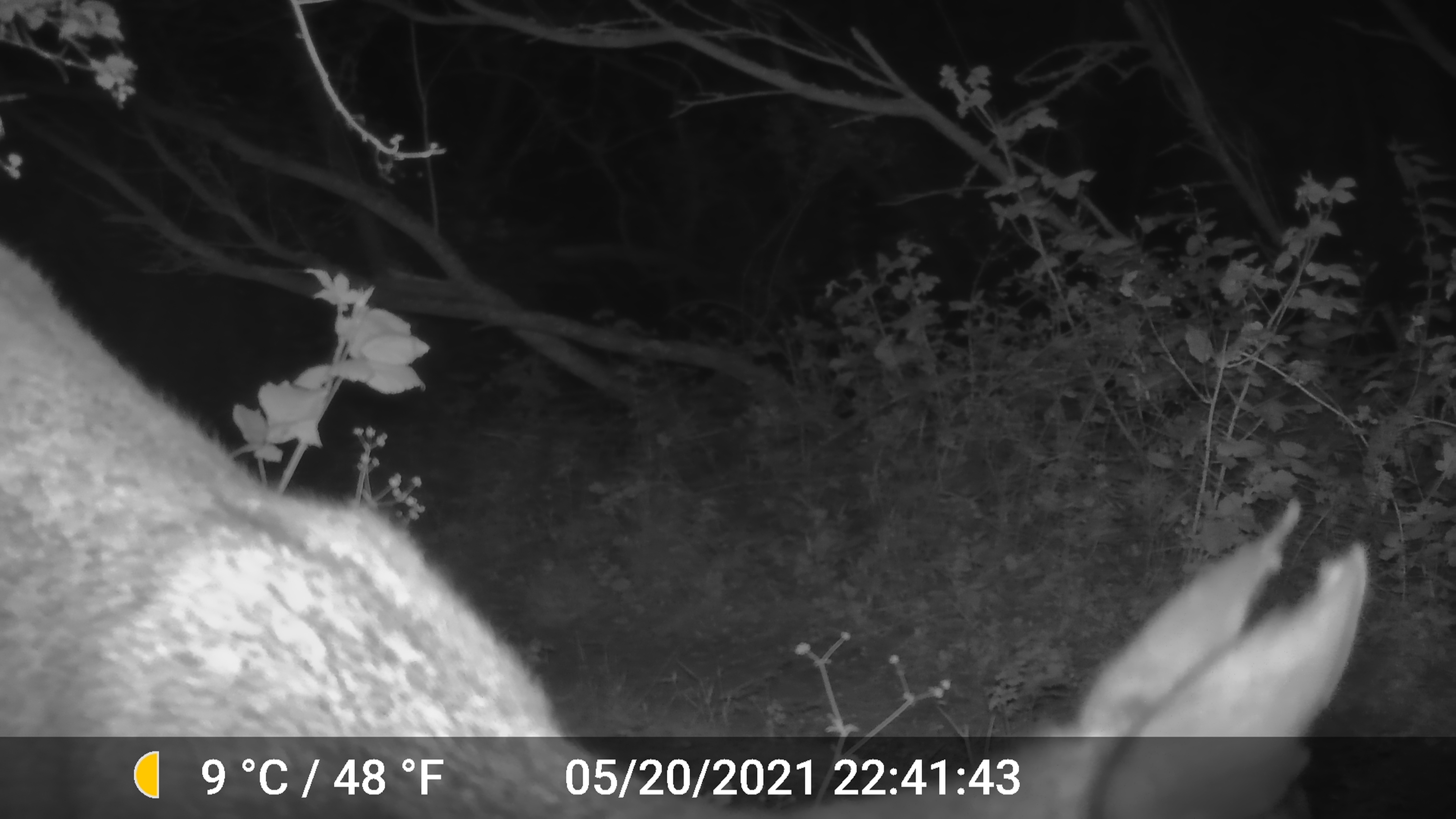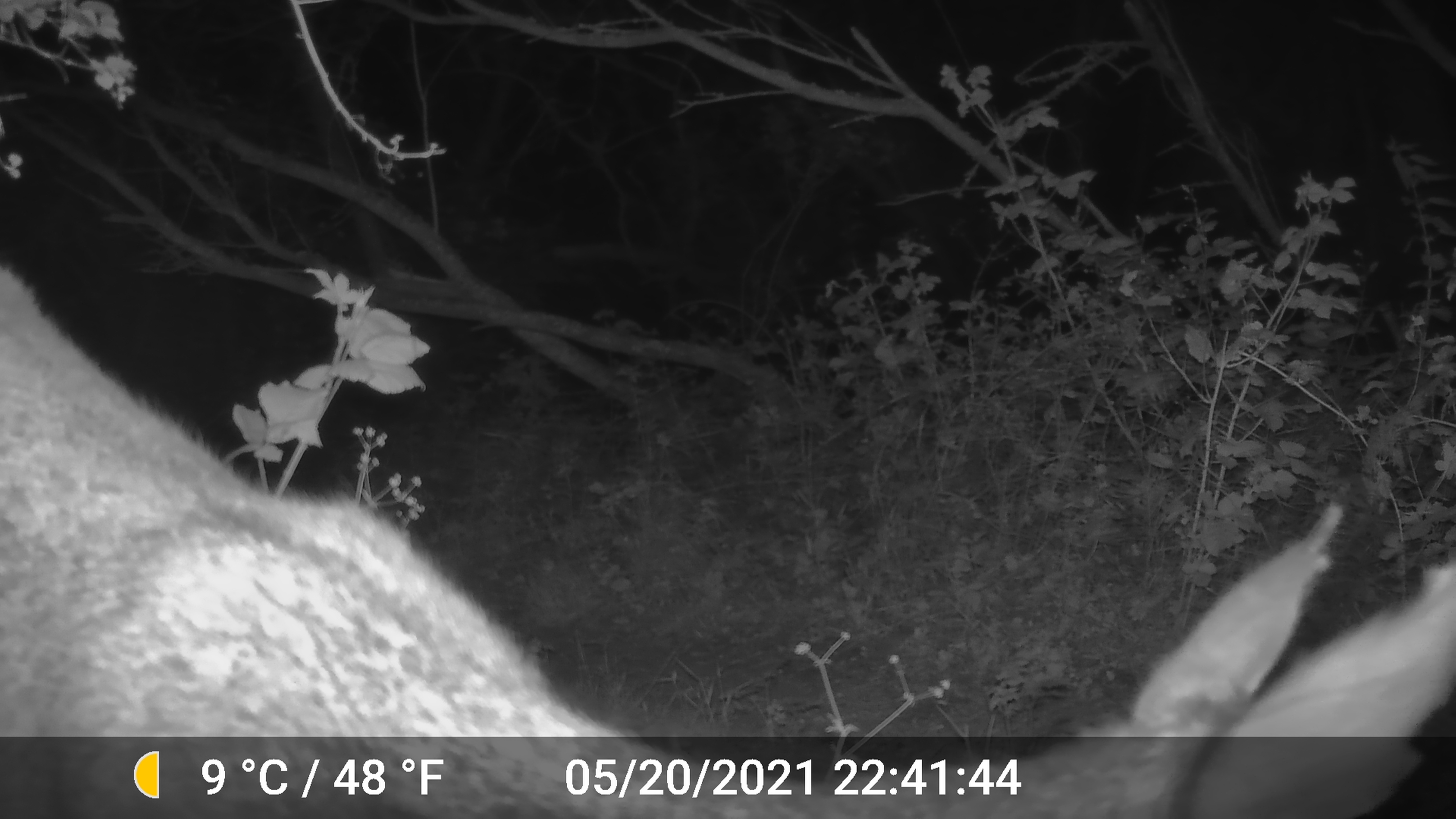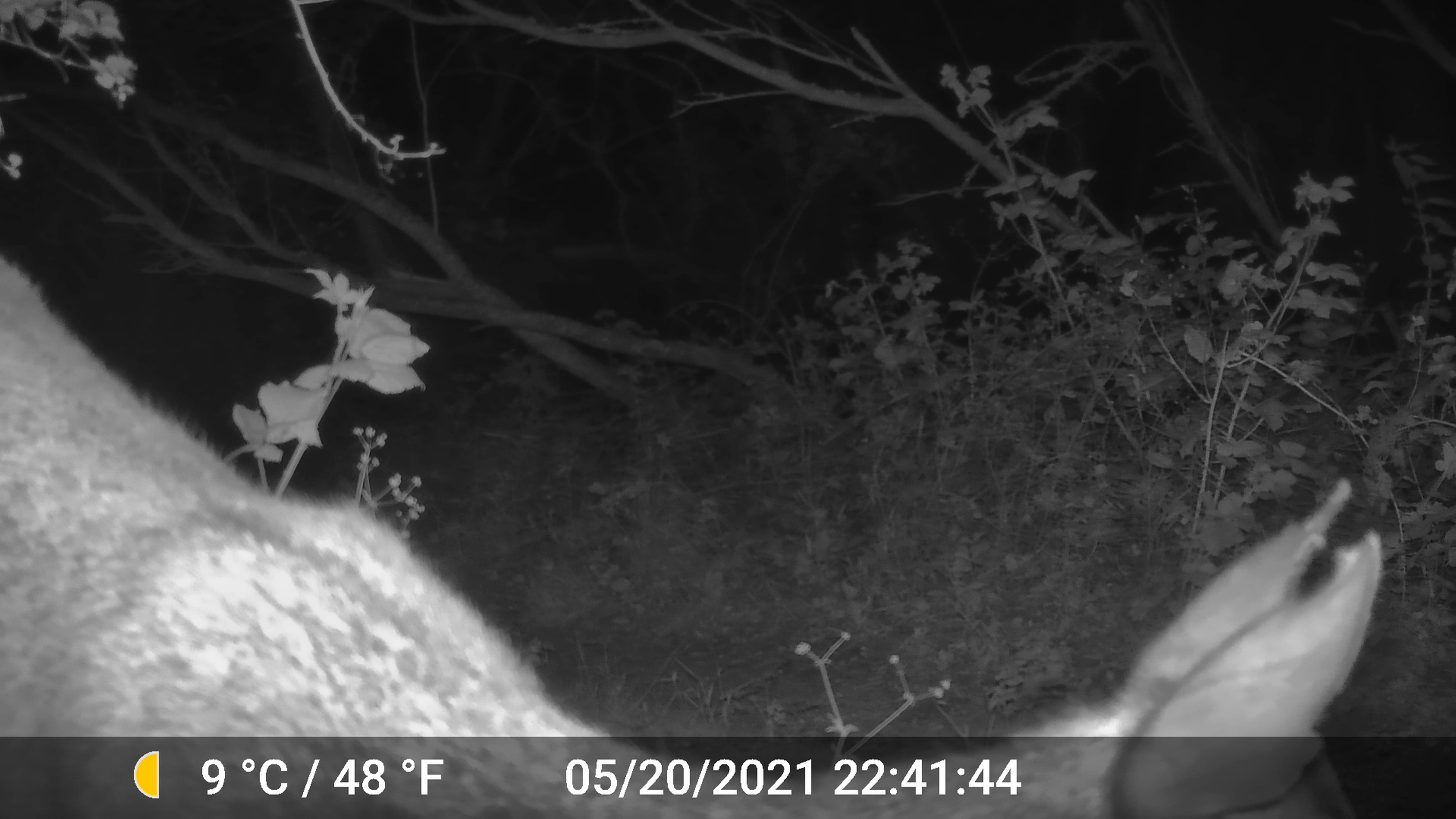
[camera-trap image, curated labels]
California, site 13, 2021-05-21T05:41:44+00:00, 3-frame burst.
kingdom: Animalia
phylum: Chordata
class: Mammalia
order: Artiodactyla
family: Cervidae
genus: Odocoileus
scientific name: Odocoileus hemionus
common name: mule deer